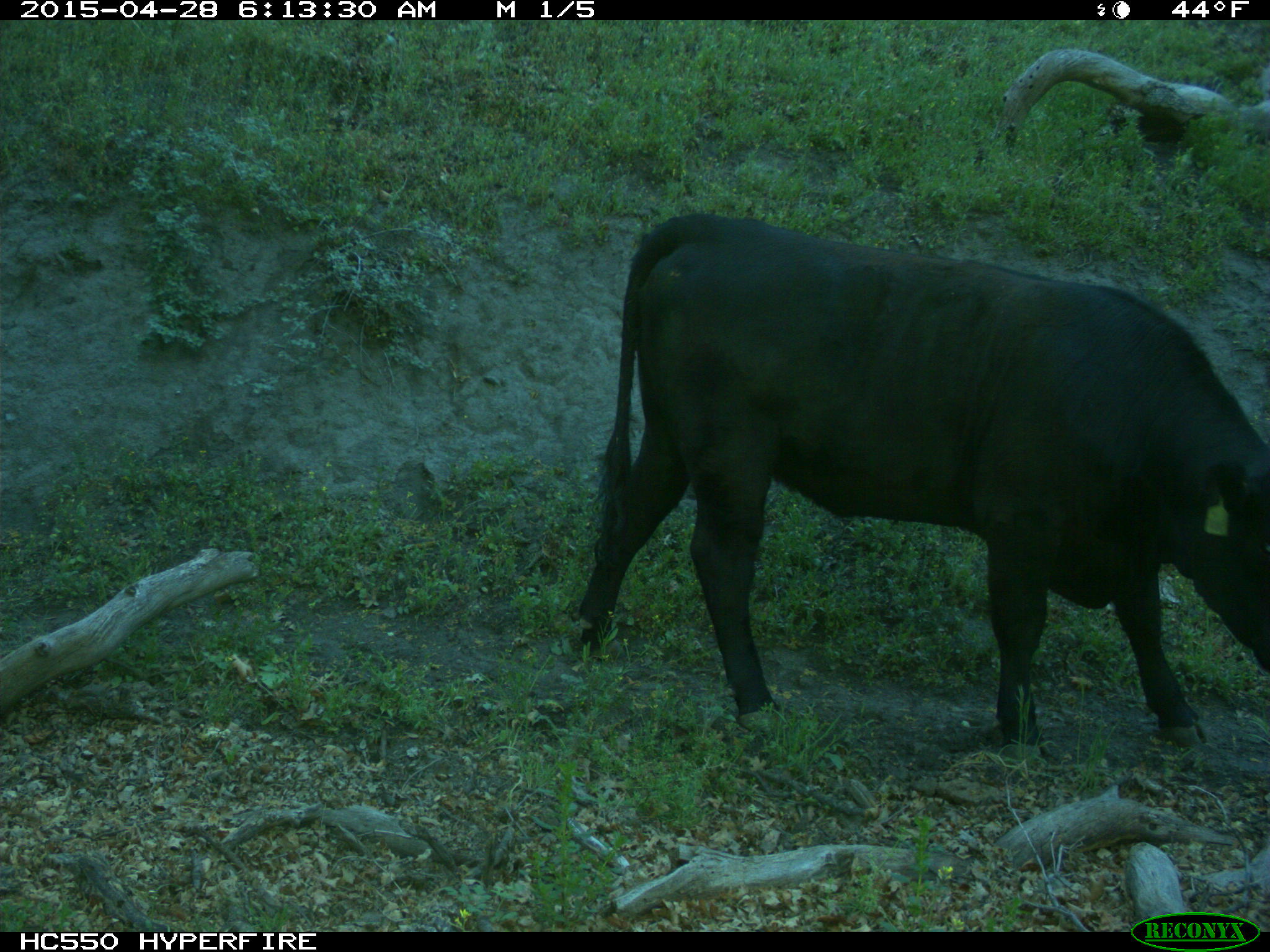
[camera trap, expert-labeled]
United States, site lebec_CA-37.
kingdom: Animalia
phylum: Chordata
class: Mammalia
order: Artiodactyla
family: Bovidae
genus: Bos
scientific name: Bos taurus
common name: domestic cow